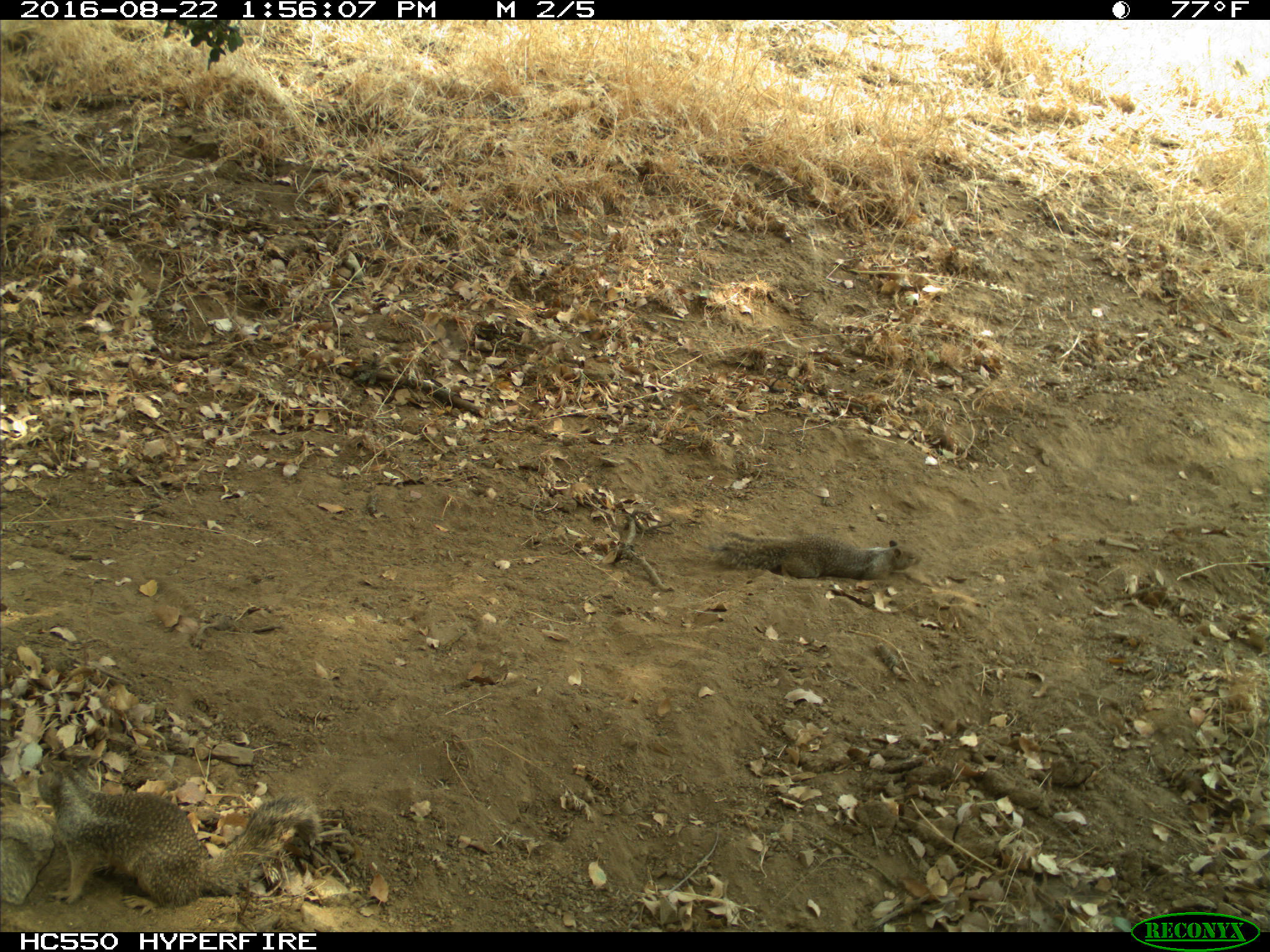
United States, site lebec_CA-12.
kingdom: Animalia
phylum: Chordata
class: Mammalia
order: Rodentia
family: Sciuridae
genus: Otospermophilus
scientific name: Otospermophilus beecheyi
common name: california ground squirrel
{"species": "Otospermophilus beecheyi (california ground squirrel)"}